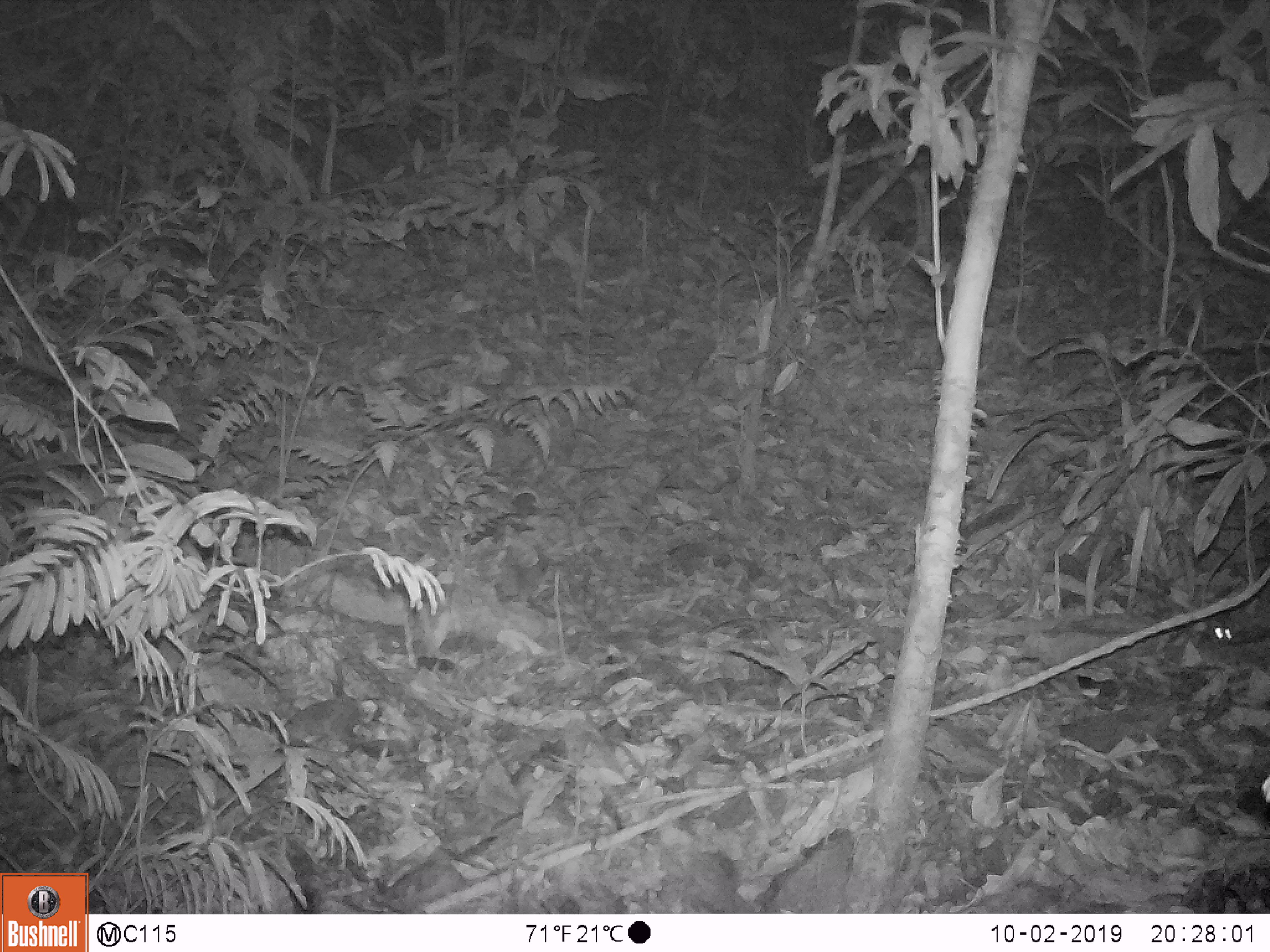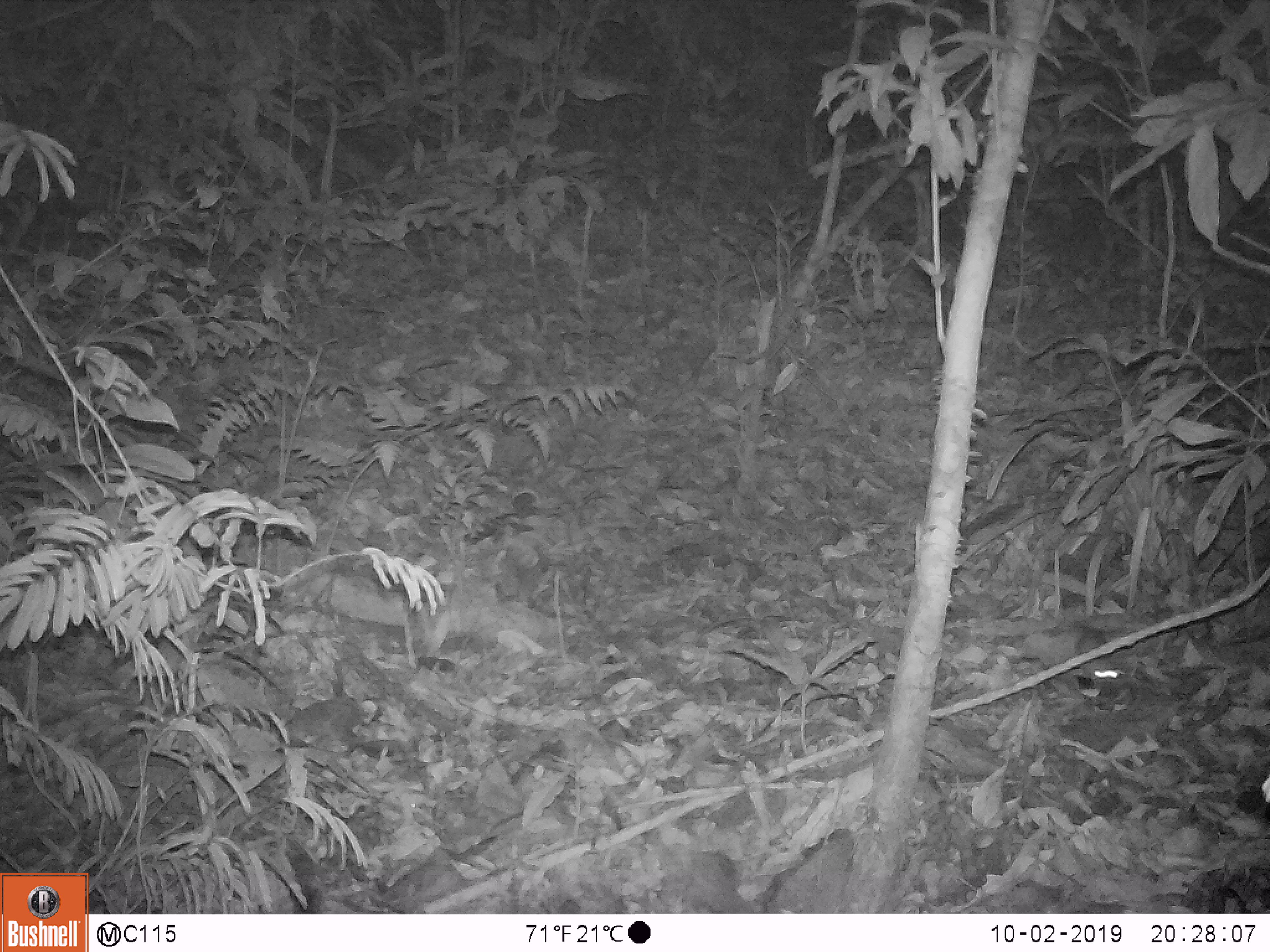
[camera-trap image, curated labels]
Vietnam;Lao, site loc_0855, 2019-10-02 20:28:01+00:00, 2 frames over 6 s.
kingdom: Animalia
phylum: Chordata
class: Mammalia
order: Rodentia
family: Muridae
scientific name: Muridae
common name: old-world mice and rats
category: unidentified murid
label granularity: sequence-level